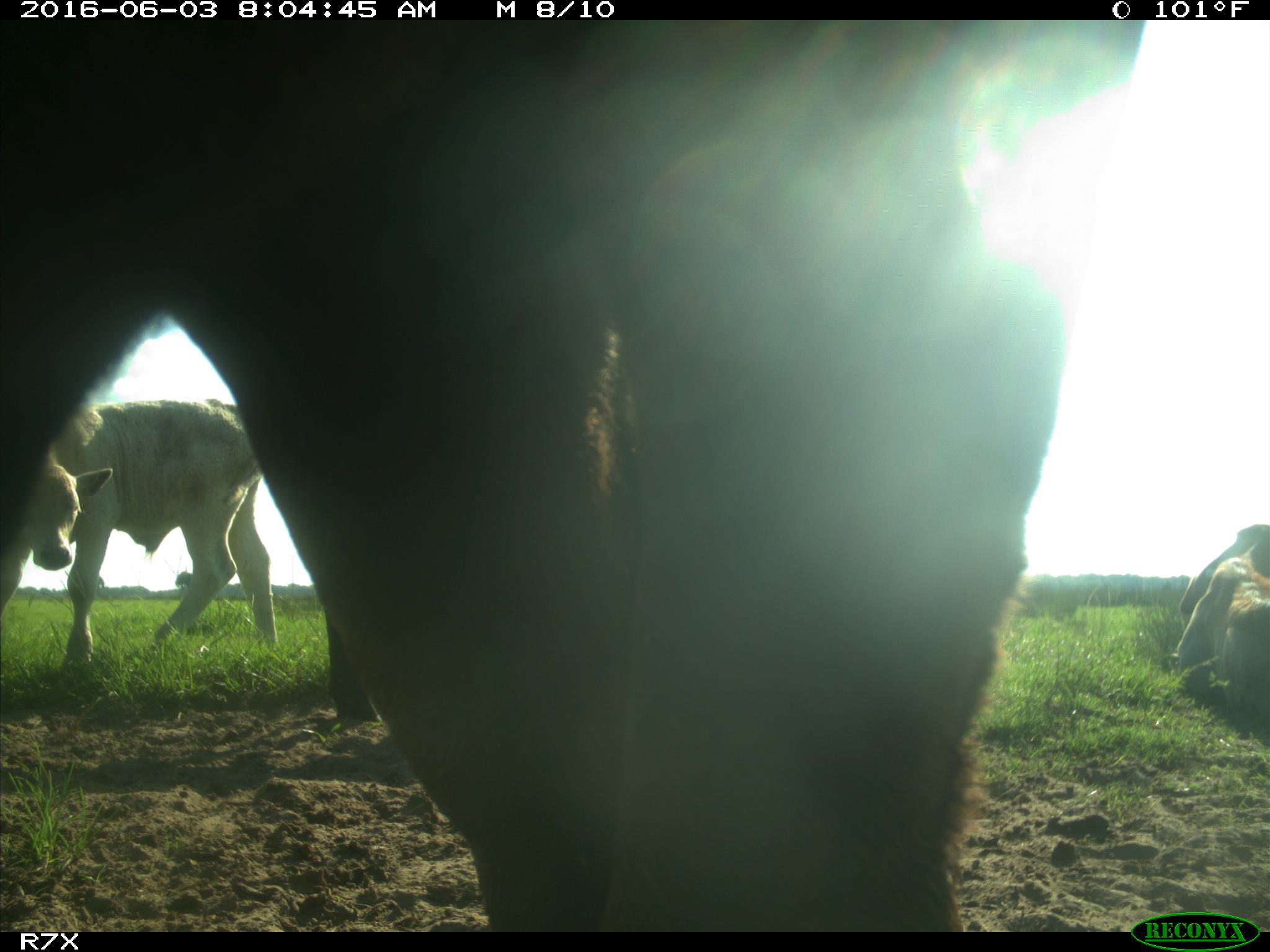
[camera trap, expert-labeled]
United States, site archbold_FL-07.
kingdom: Animalia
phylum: Chordata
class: Mammalia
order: Artiodactyla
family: Bovidae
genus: Bos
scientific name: Bos taurus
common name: domestic cow